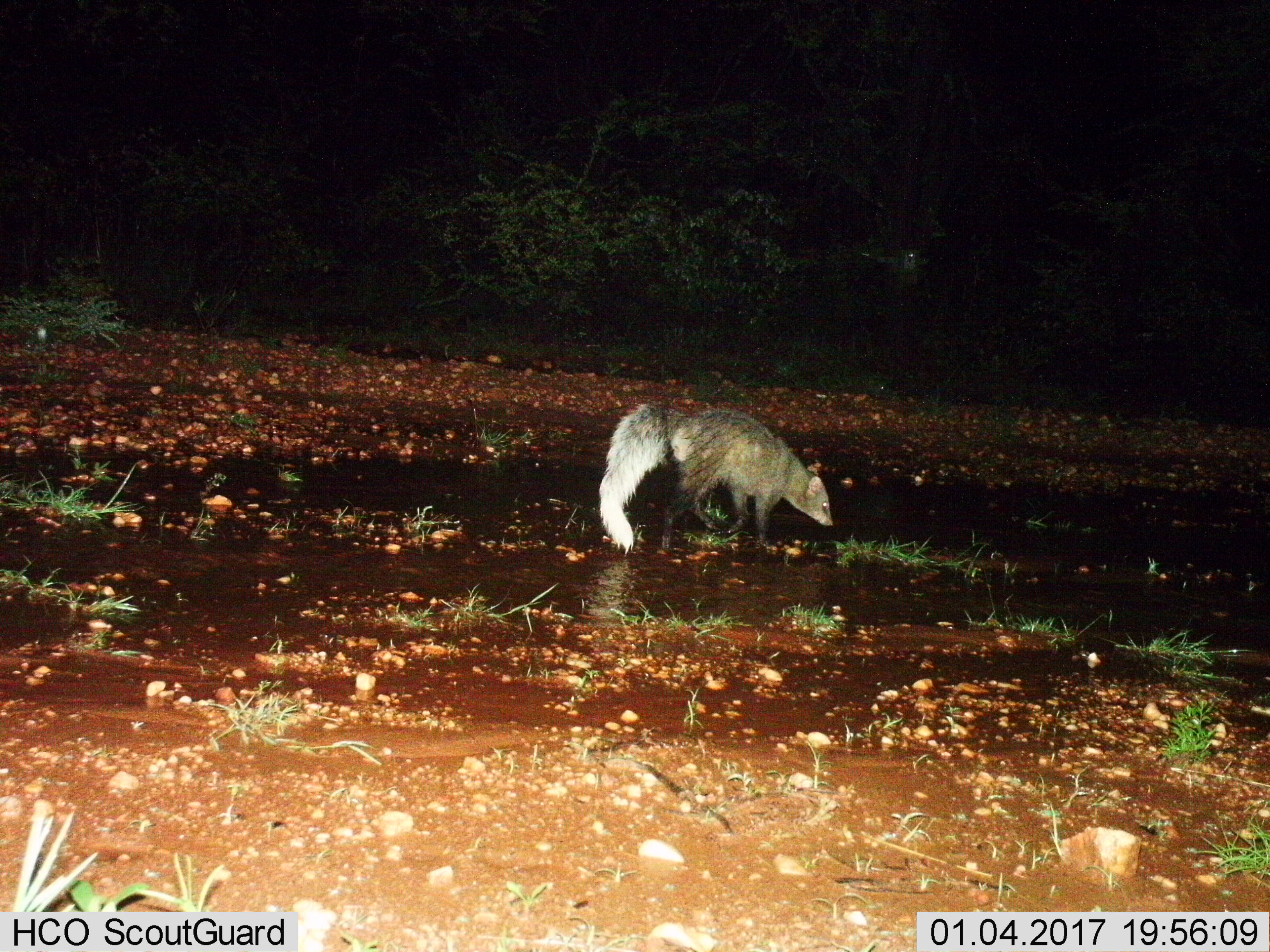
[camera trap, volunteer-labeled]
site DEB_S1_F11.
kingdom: Animalia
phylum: Chordata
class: Mammalia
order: Carnivora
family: Herpestidae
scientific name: Herpestidae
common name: mongoose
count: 1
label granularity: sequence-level